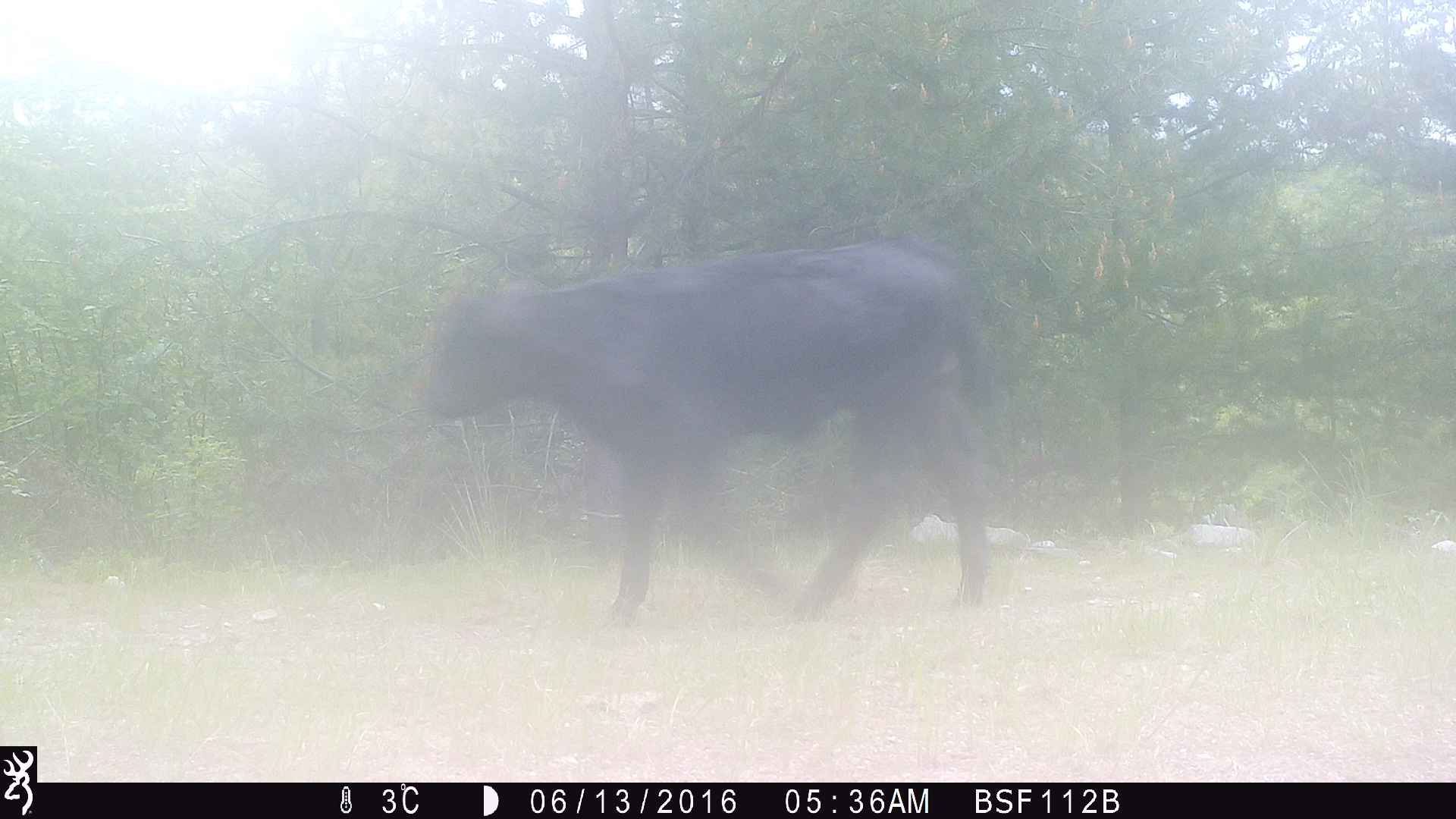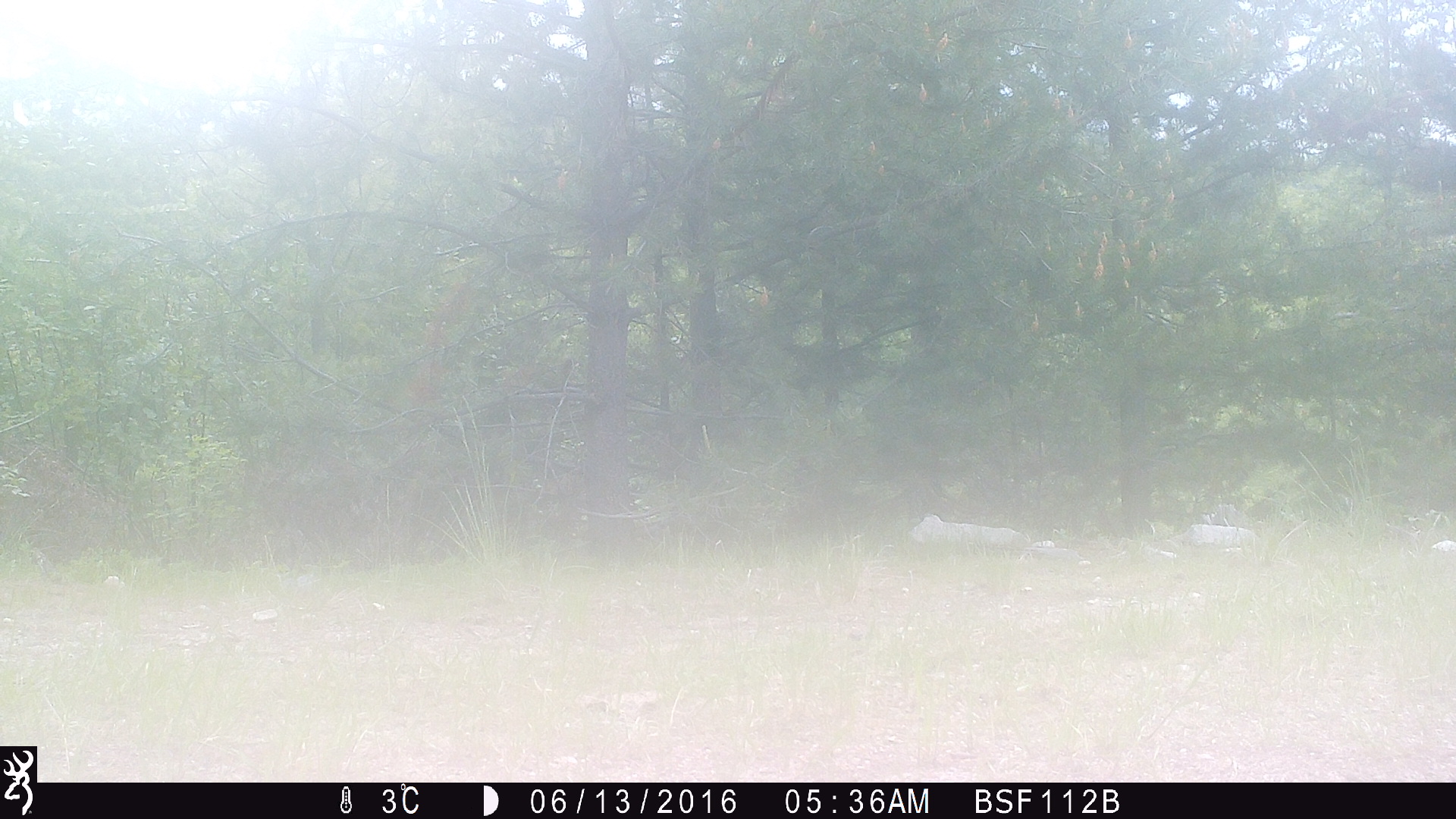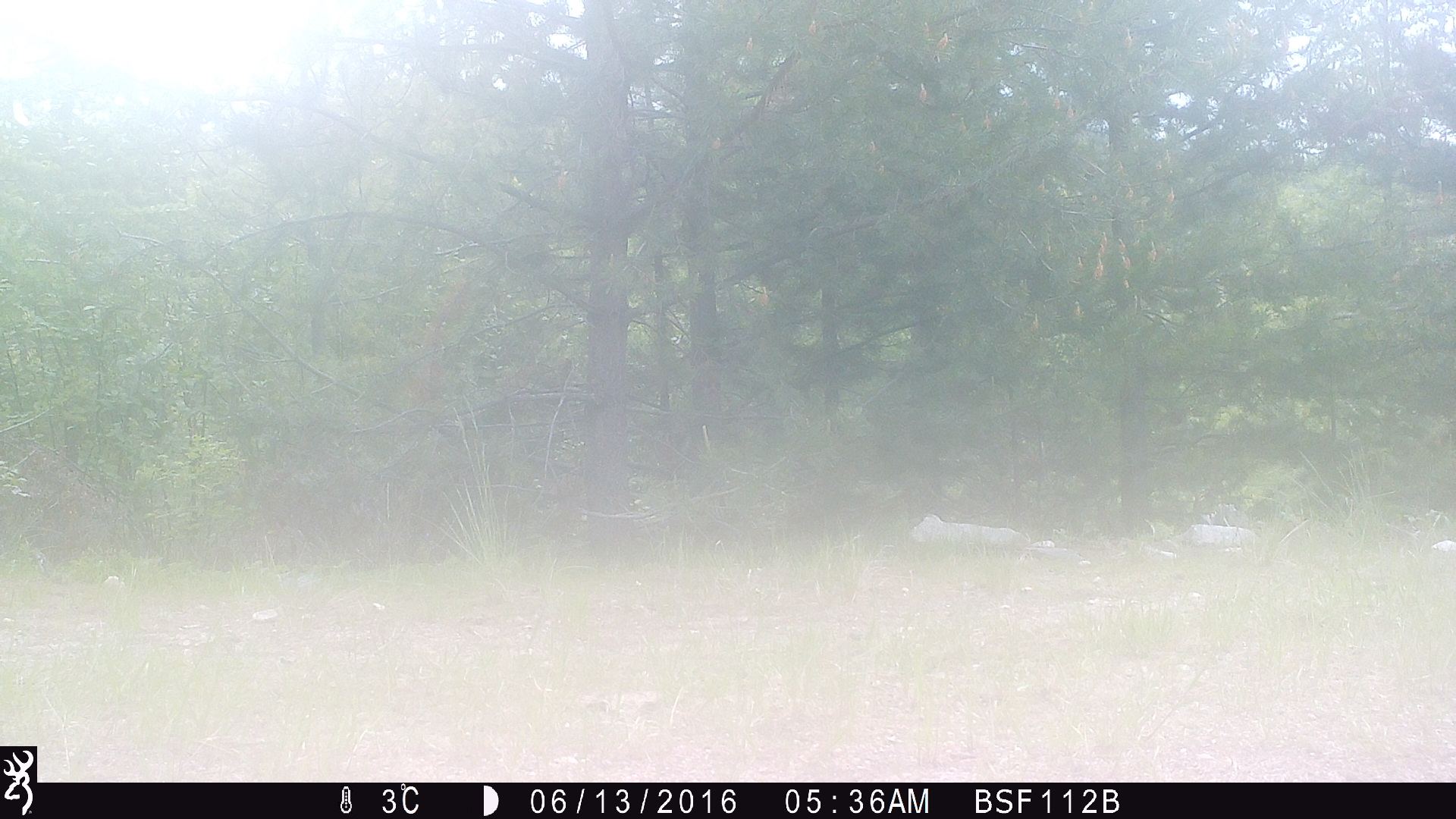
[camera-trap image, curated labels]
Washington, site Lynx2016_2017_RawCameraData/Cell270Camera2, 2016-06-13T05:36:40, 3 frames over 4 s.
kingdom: Animalia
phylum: Chordata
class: Mammalia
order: Artiodactyla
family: Bovidae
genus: Bos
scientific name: Bos taurus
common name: domestic cattle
Domestic cattle (Bos taurus). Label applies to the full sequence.